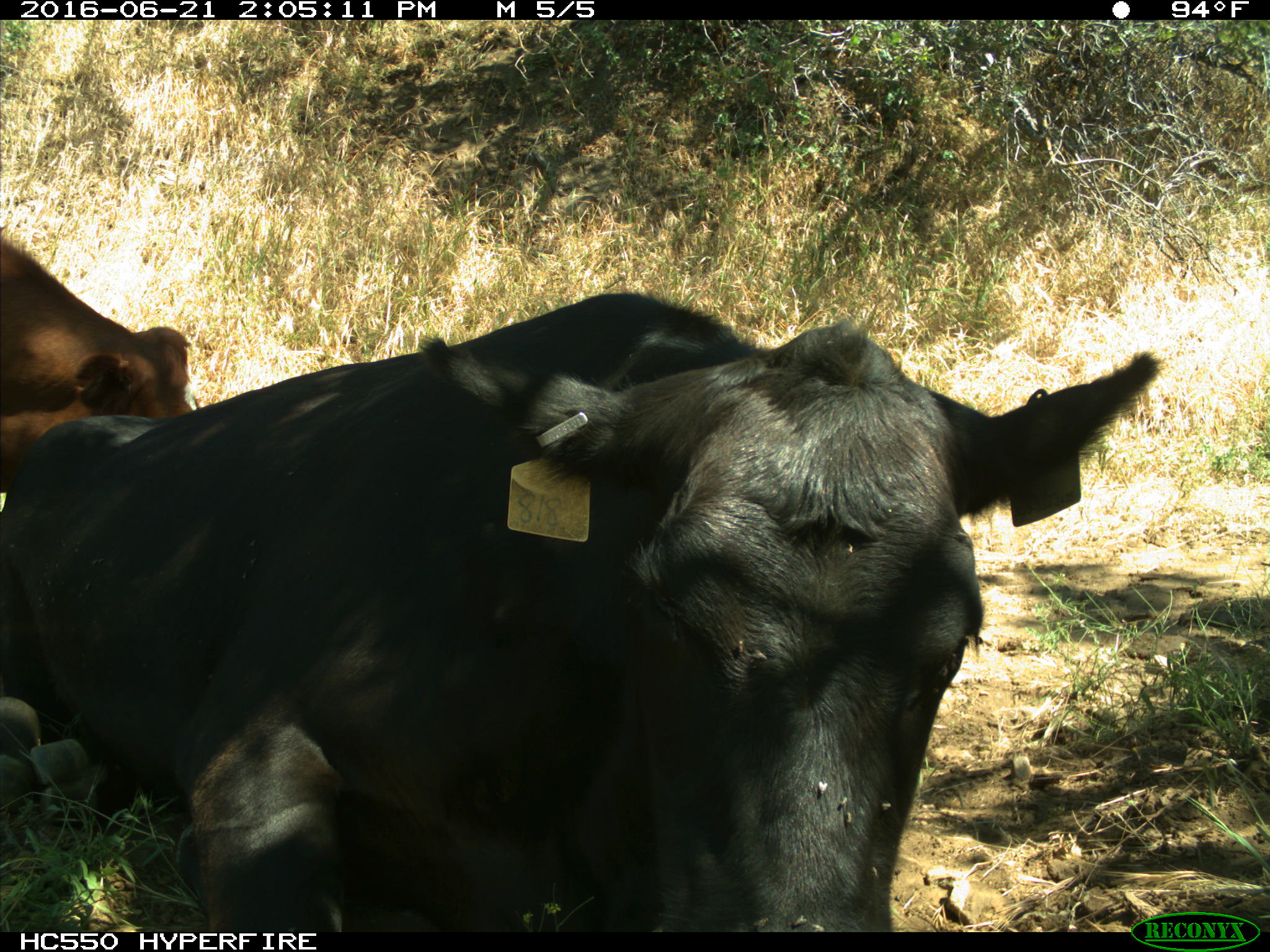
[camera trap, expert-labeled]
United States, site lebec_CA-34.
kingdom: Animalia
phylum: Chordata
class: Mammalia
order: Artiodactyla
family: Bovidae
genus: Bos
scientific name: Bos taurus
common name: domestic cow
Bos taurus (domestic cow).